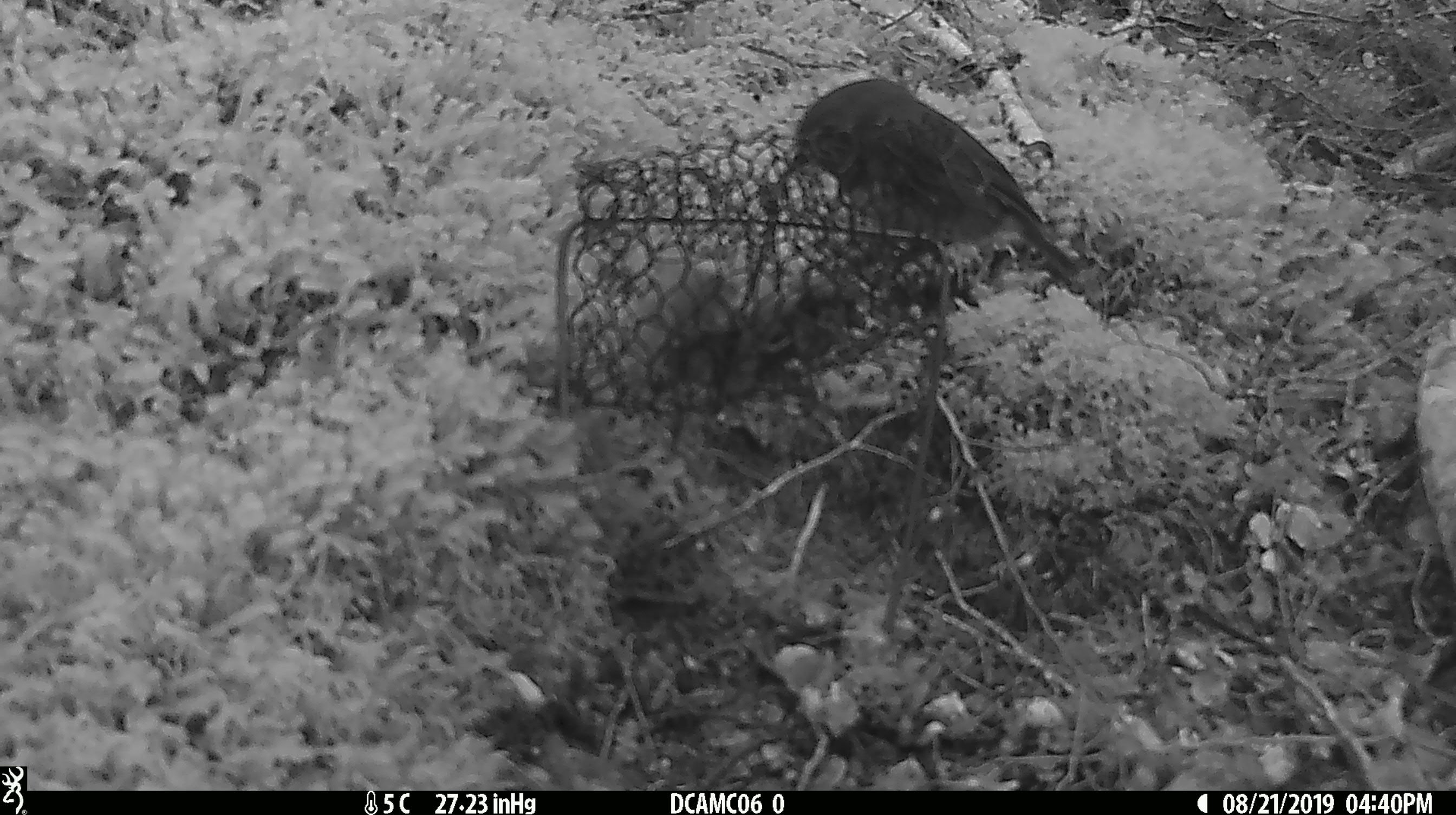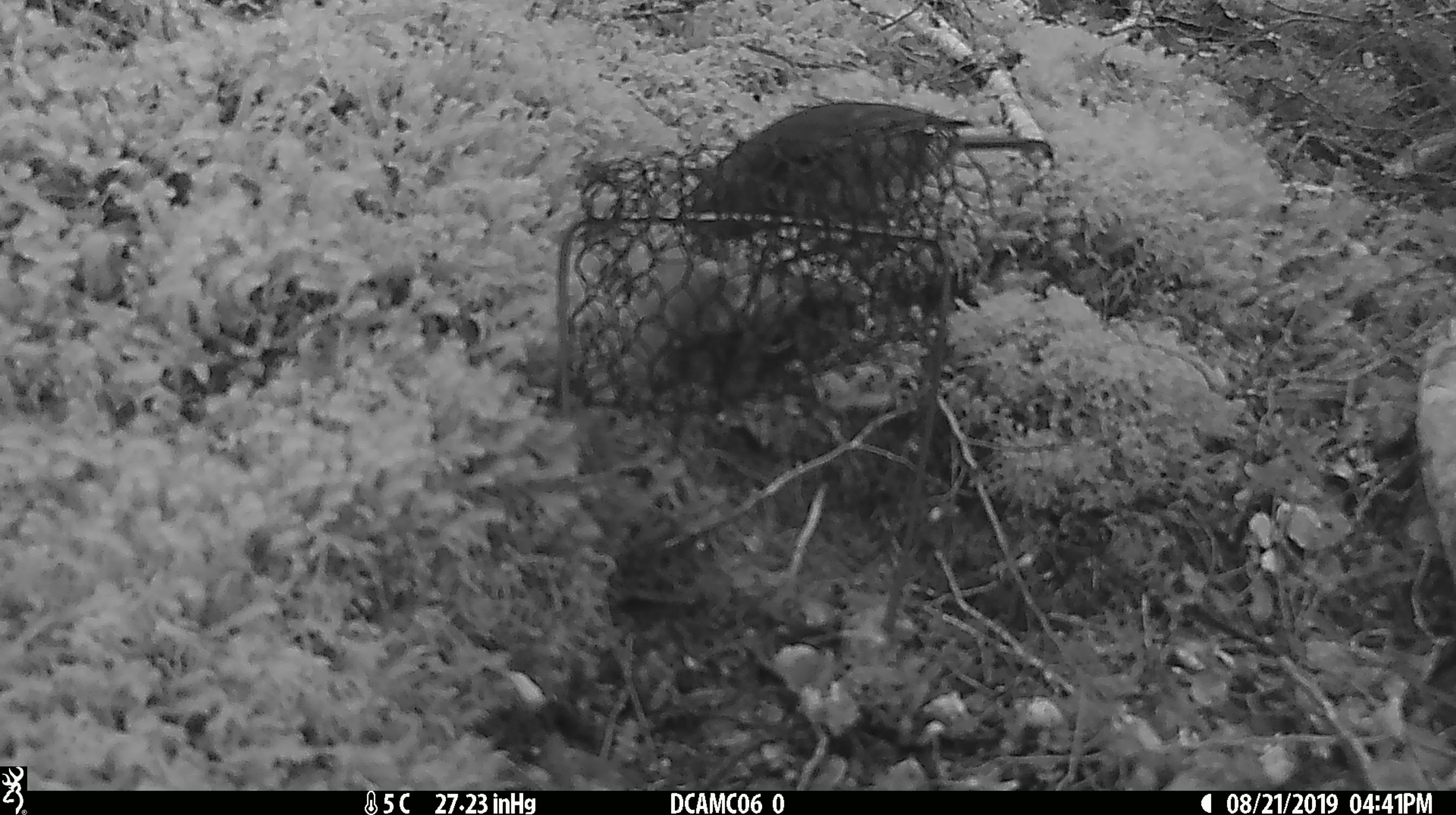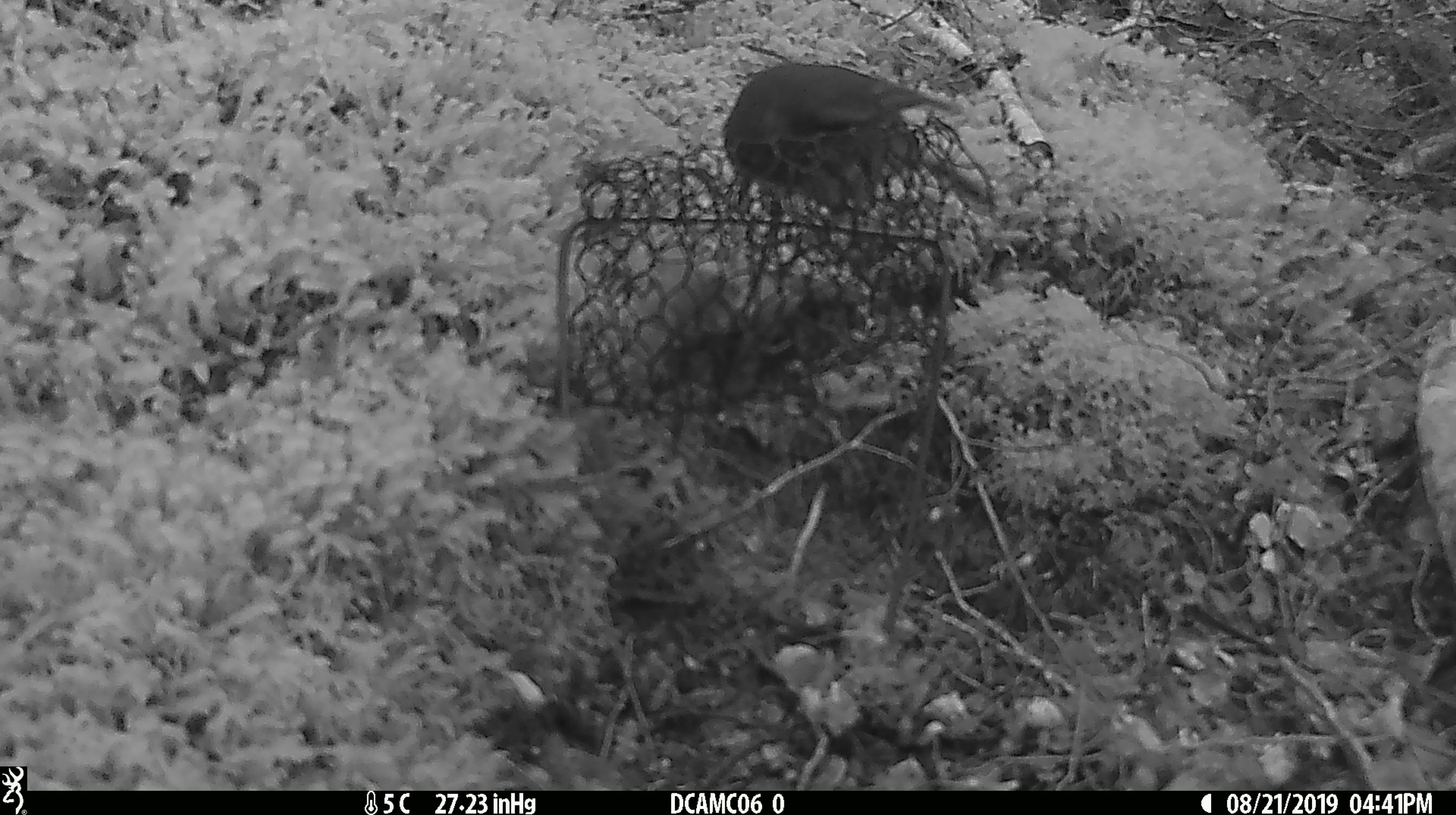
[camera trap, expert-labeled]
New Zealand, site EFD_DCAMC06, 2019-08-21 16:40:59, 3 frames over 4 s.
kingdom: Animalia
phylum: Chordata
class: Aves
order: Passeriformes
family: Petroicidae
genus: Petroica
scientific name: Petroica australis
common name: new zealand robin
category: robin